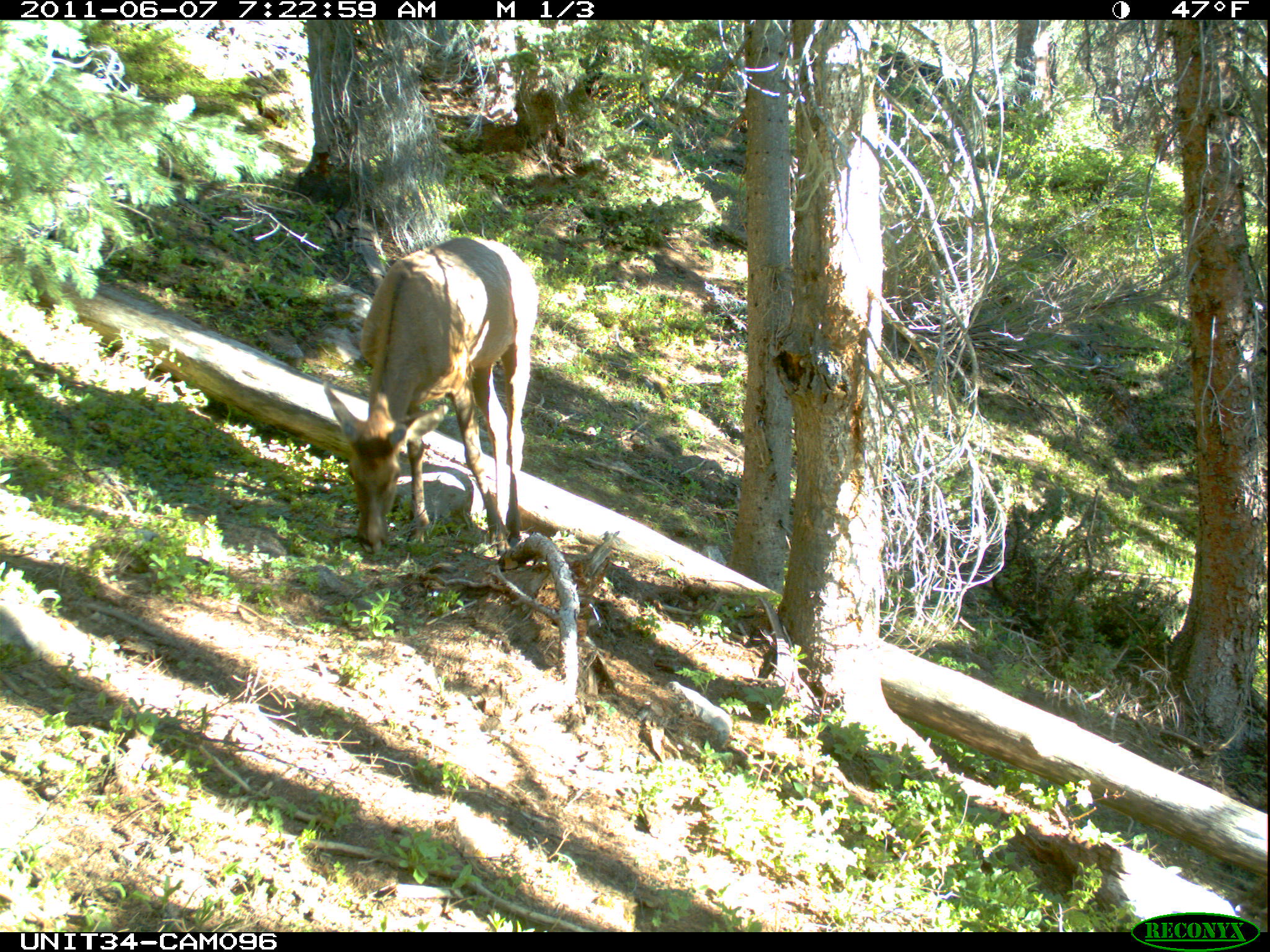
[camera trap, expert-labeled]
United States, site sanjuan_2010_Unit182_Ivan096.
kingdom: Animalia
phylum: Chordata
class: Mammalia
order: Artiodactyla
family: Cervidae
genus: Cervus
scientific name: Cervus elaphus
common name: red deer